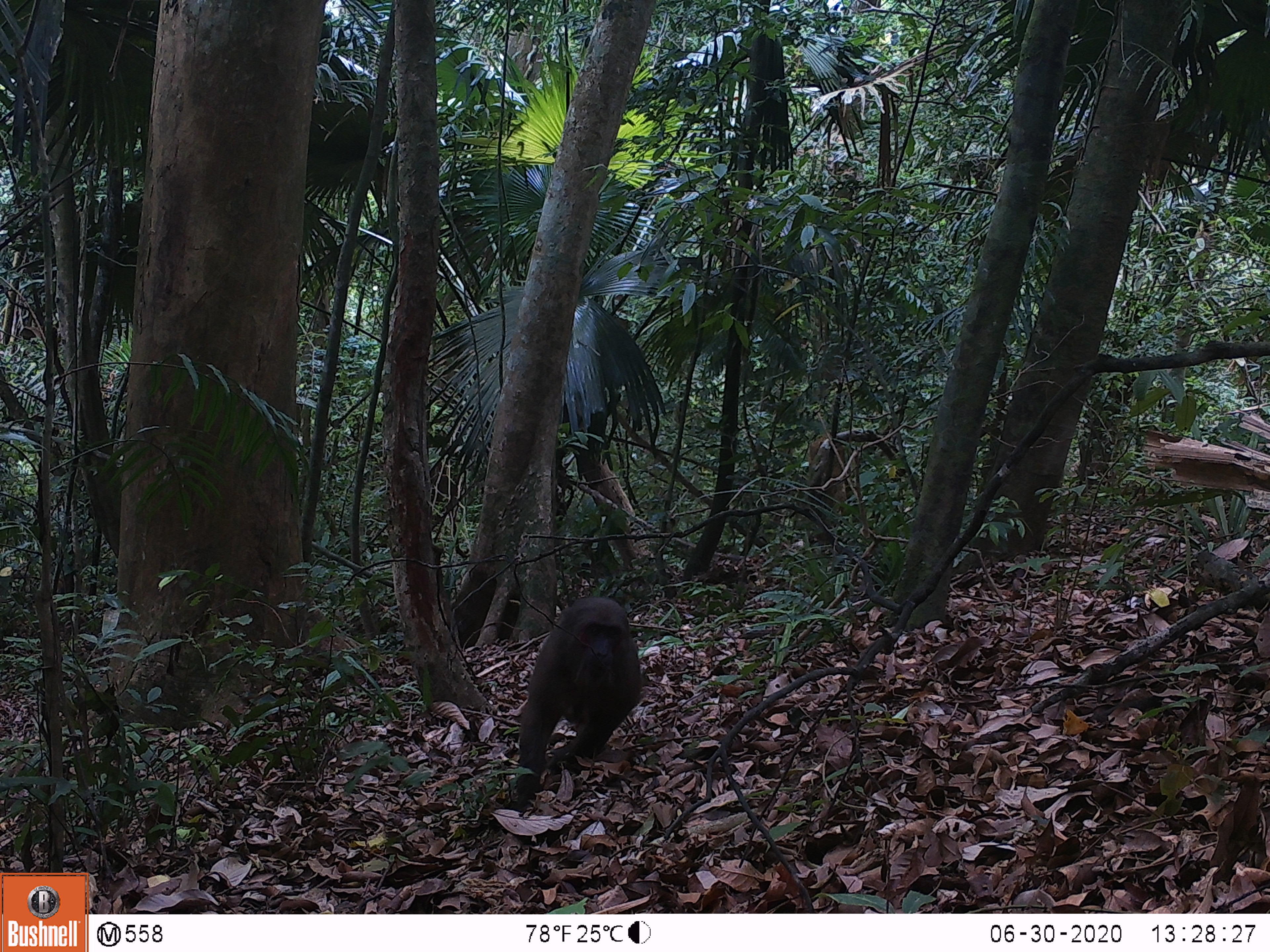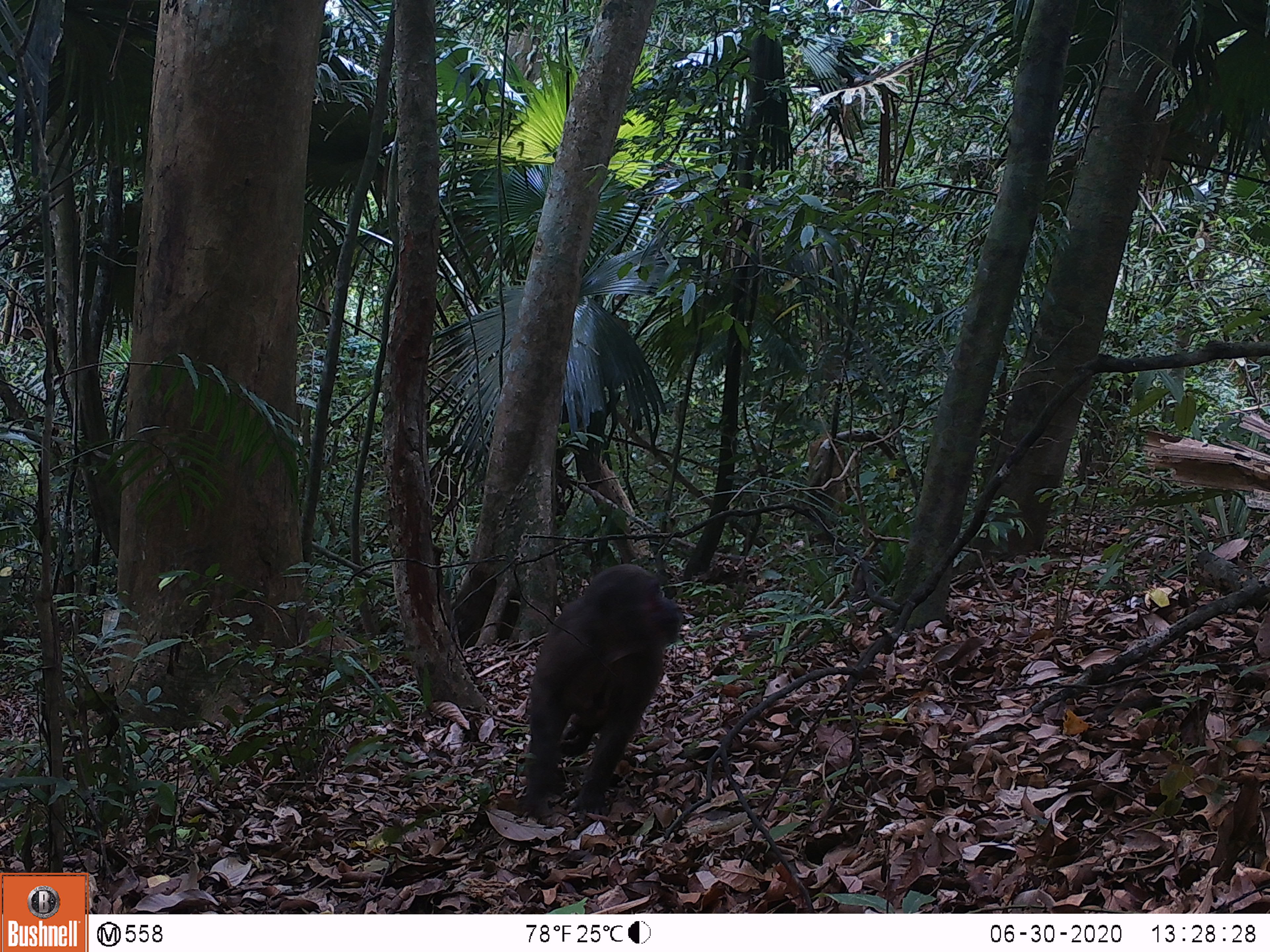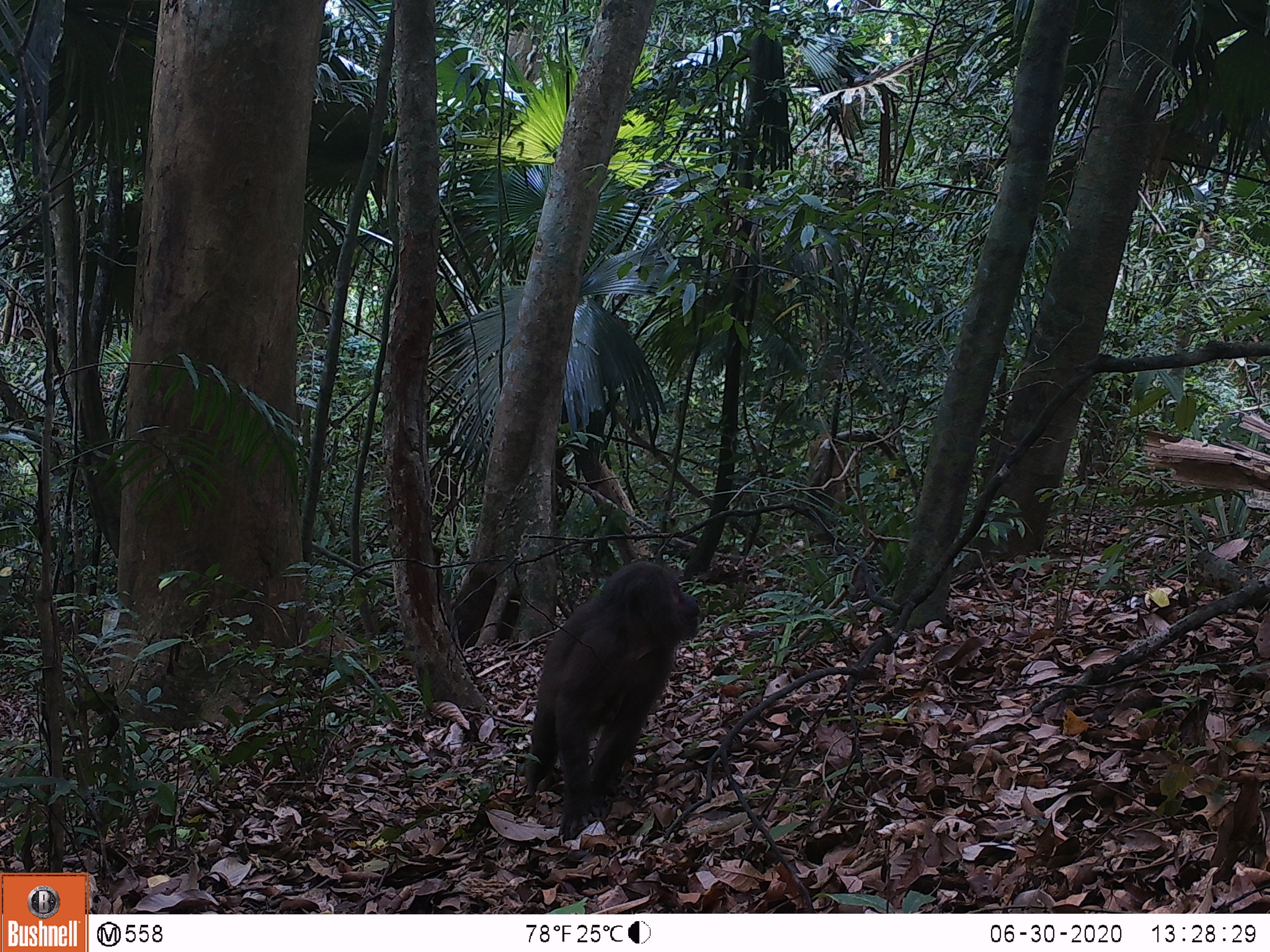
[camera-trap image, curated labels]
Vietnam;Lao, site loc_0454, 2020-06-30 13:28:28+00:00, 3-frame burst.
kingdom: Animalia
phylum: Chordata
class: Mammalia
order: Primates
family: Cercopithecidae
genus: Macaca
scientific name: Macaca arctoides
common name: stump-tailed macaque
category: stump tailed macaque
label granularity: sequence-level